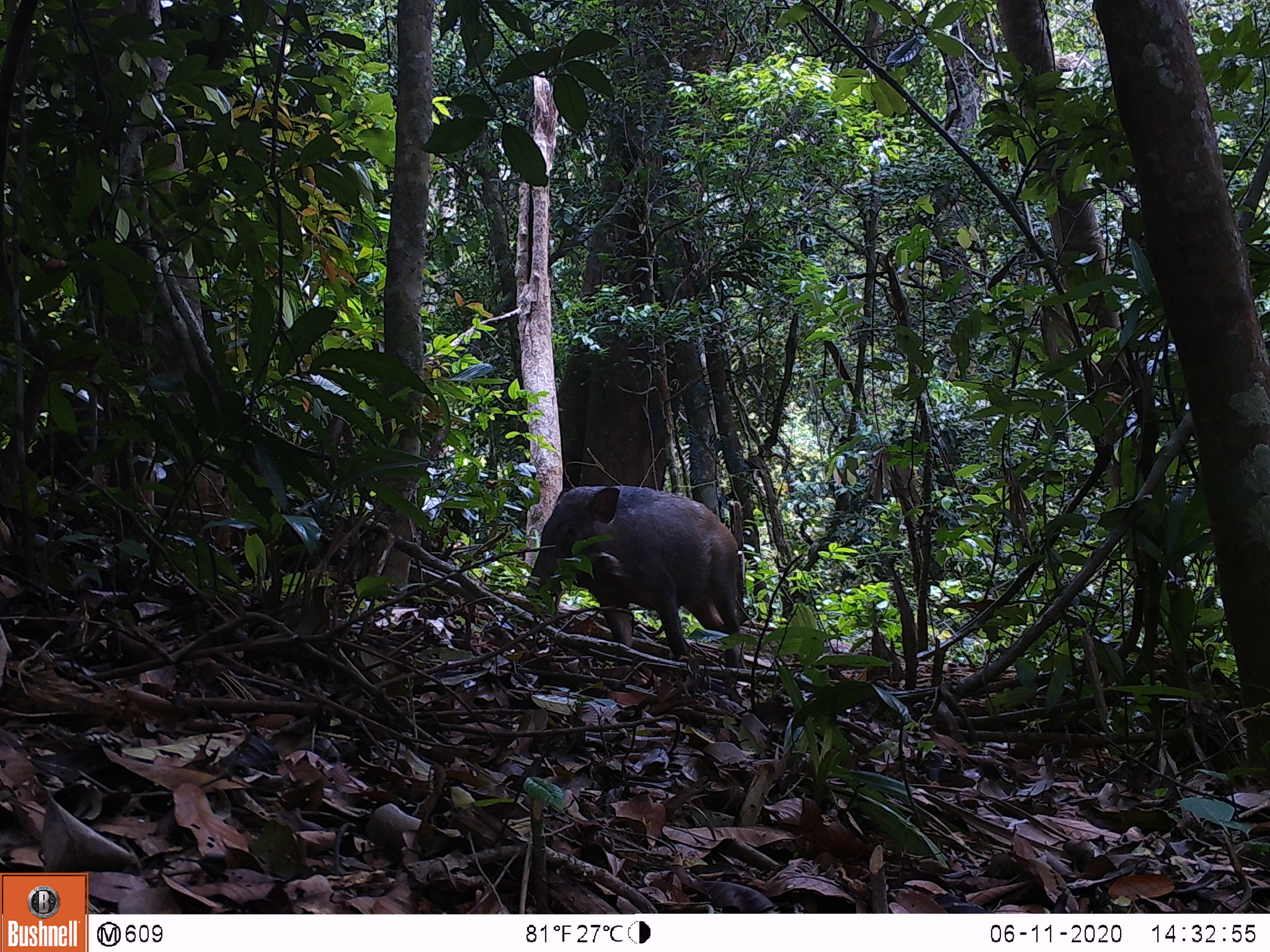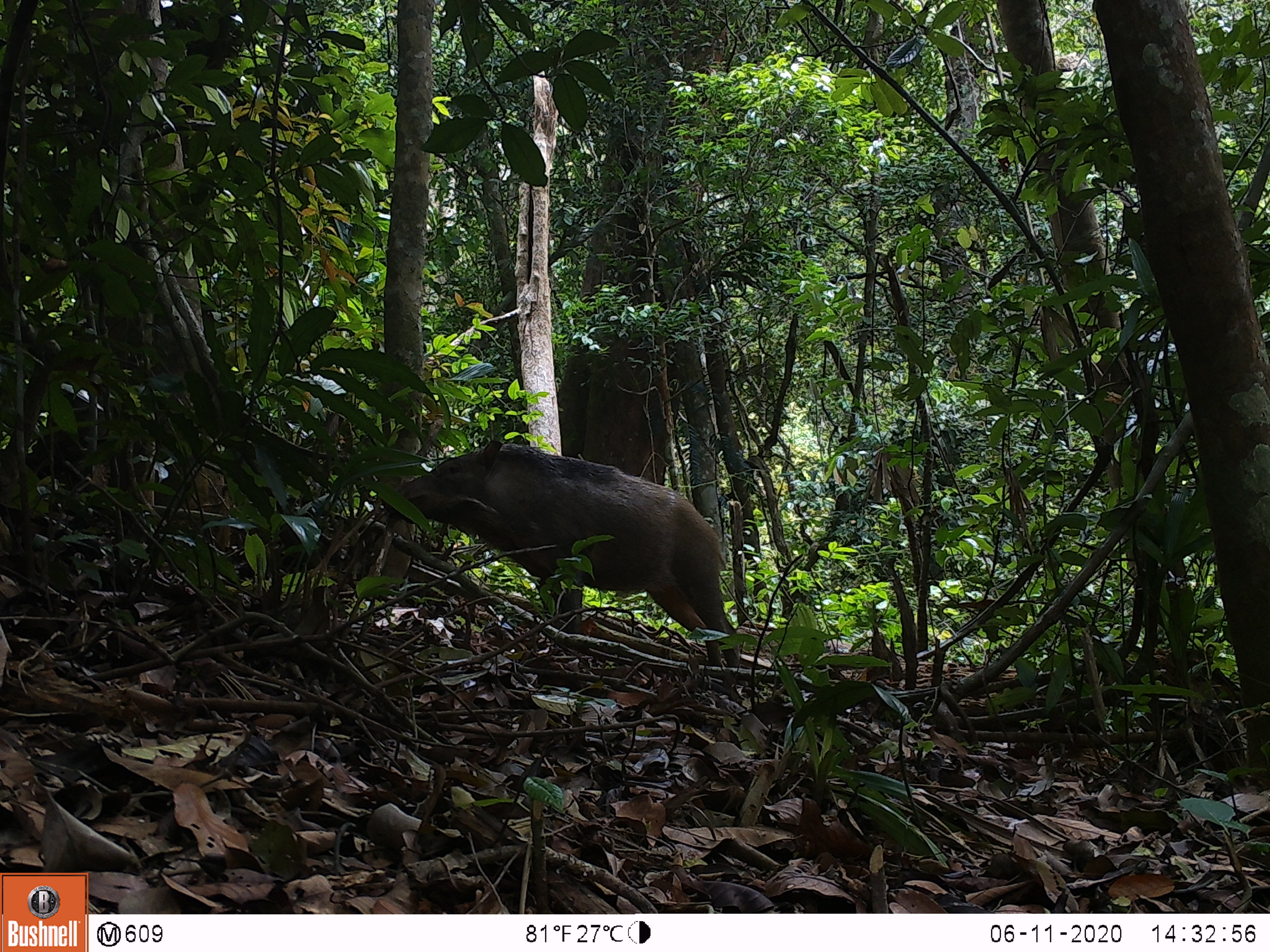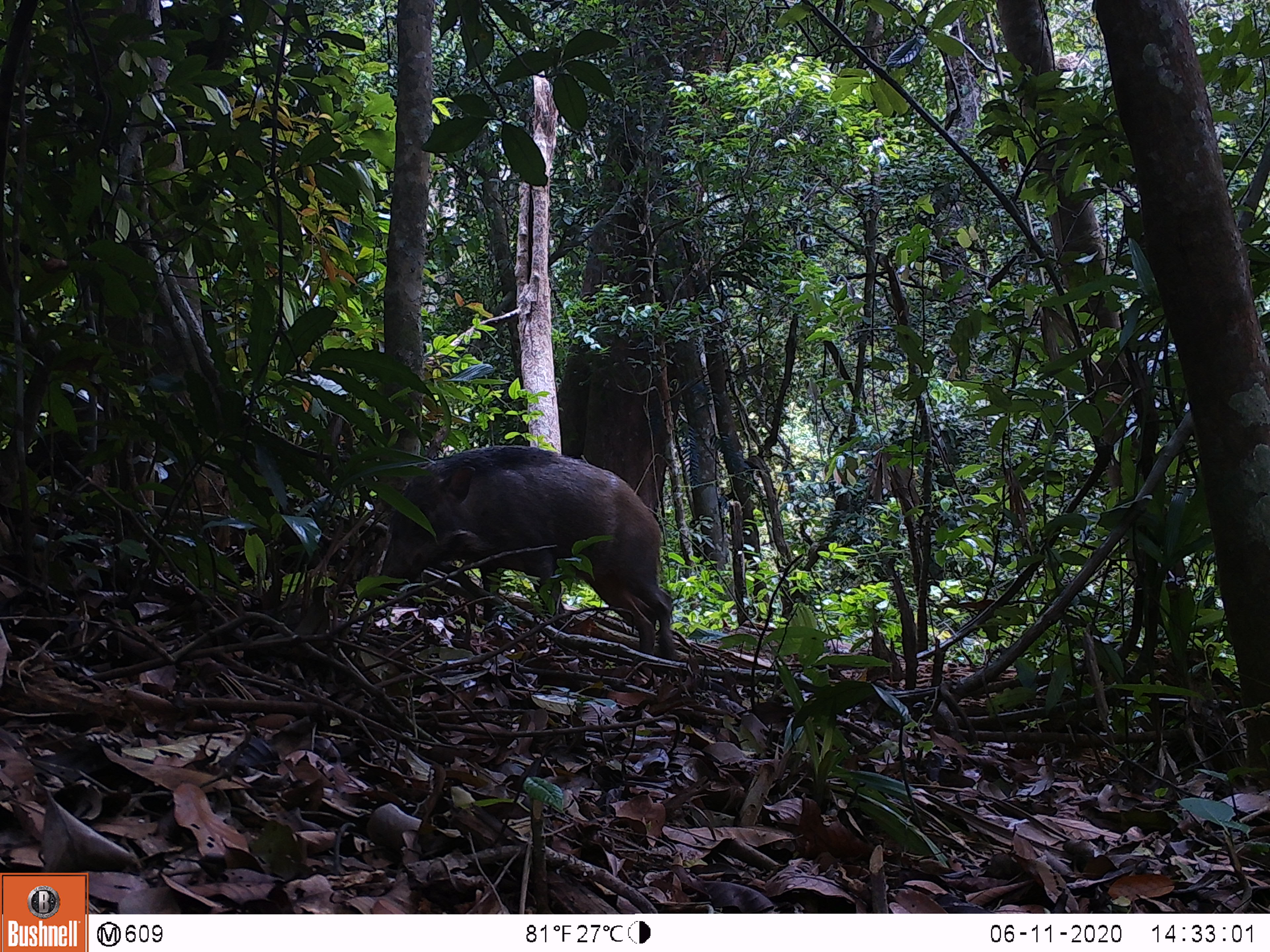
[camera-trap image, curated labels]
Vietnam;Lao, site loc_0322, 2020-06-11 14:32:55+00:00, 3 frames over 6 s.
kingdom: Animalia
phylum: Chordata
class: Mammalia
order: Artiodactyla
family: Suidae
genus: Sus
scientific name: Sus scrofa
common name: eurasian wild pig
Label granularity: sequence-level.